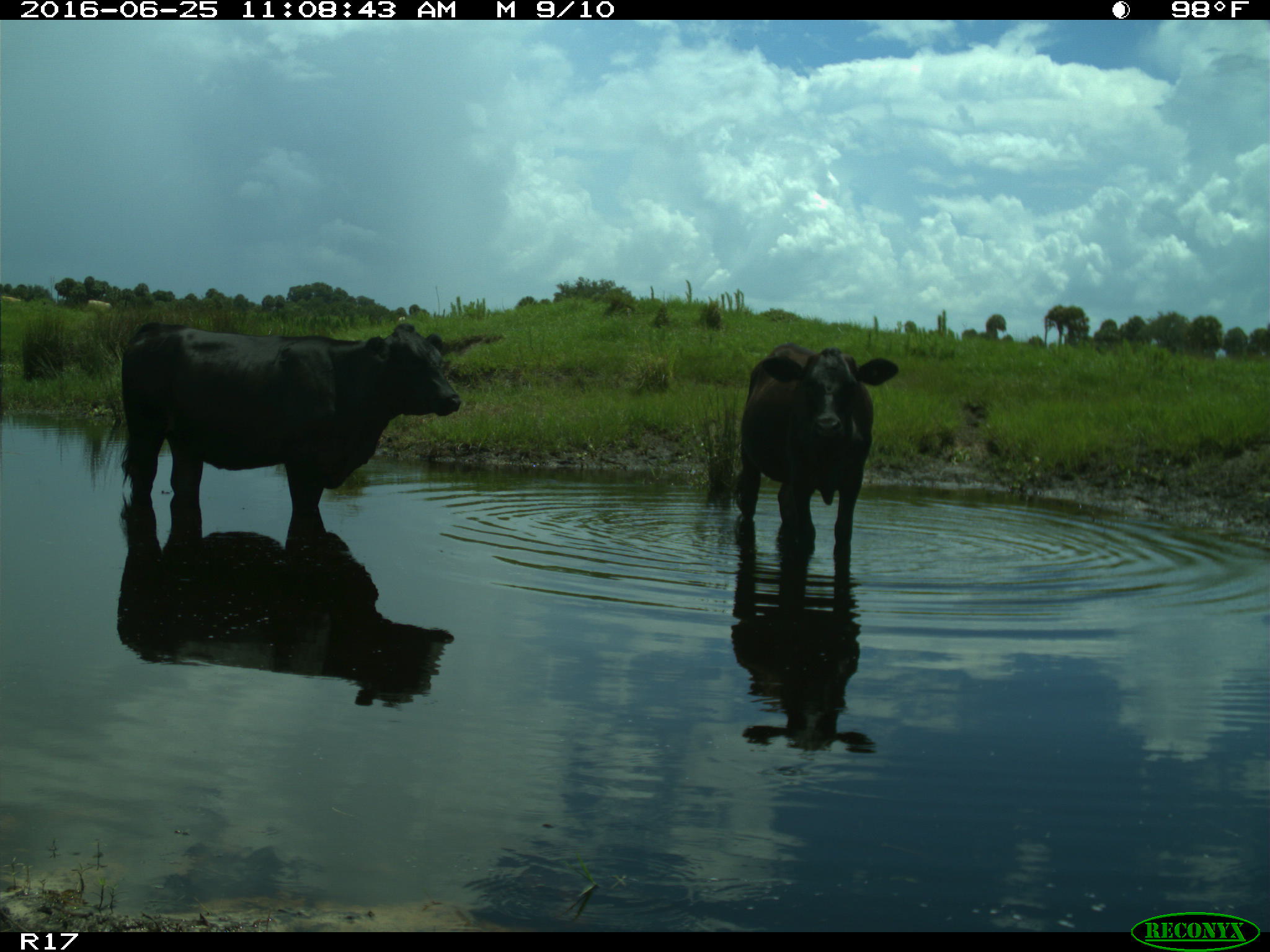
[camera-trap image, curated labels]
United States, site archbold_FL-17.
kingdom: Animalia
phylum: Chordata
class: Mammalia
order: Artiodactyla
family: Bovidae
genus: Bos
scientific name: Bos taurus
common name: domestic cow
Bos taurus (domestic cow).